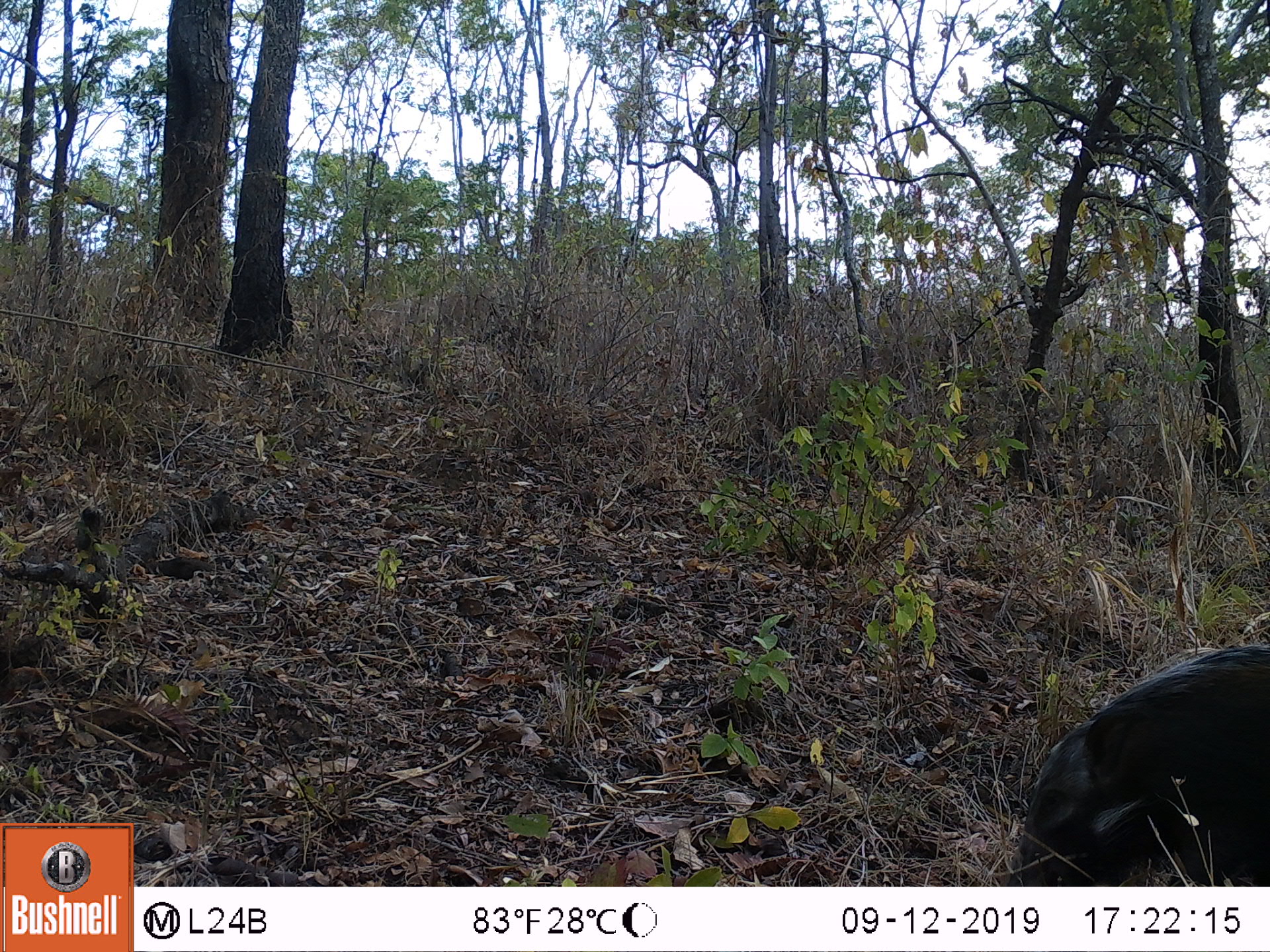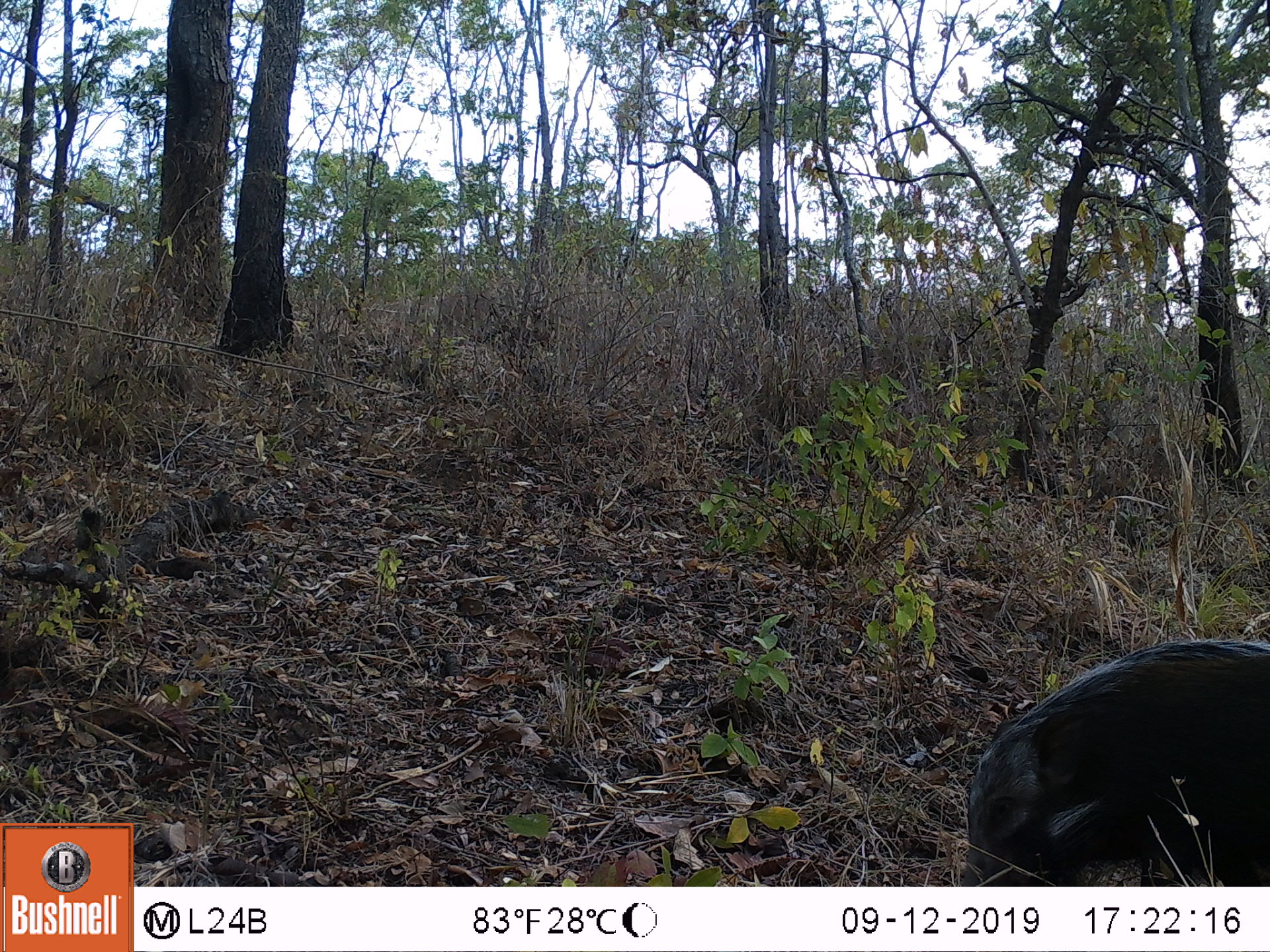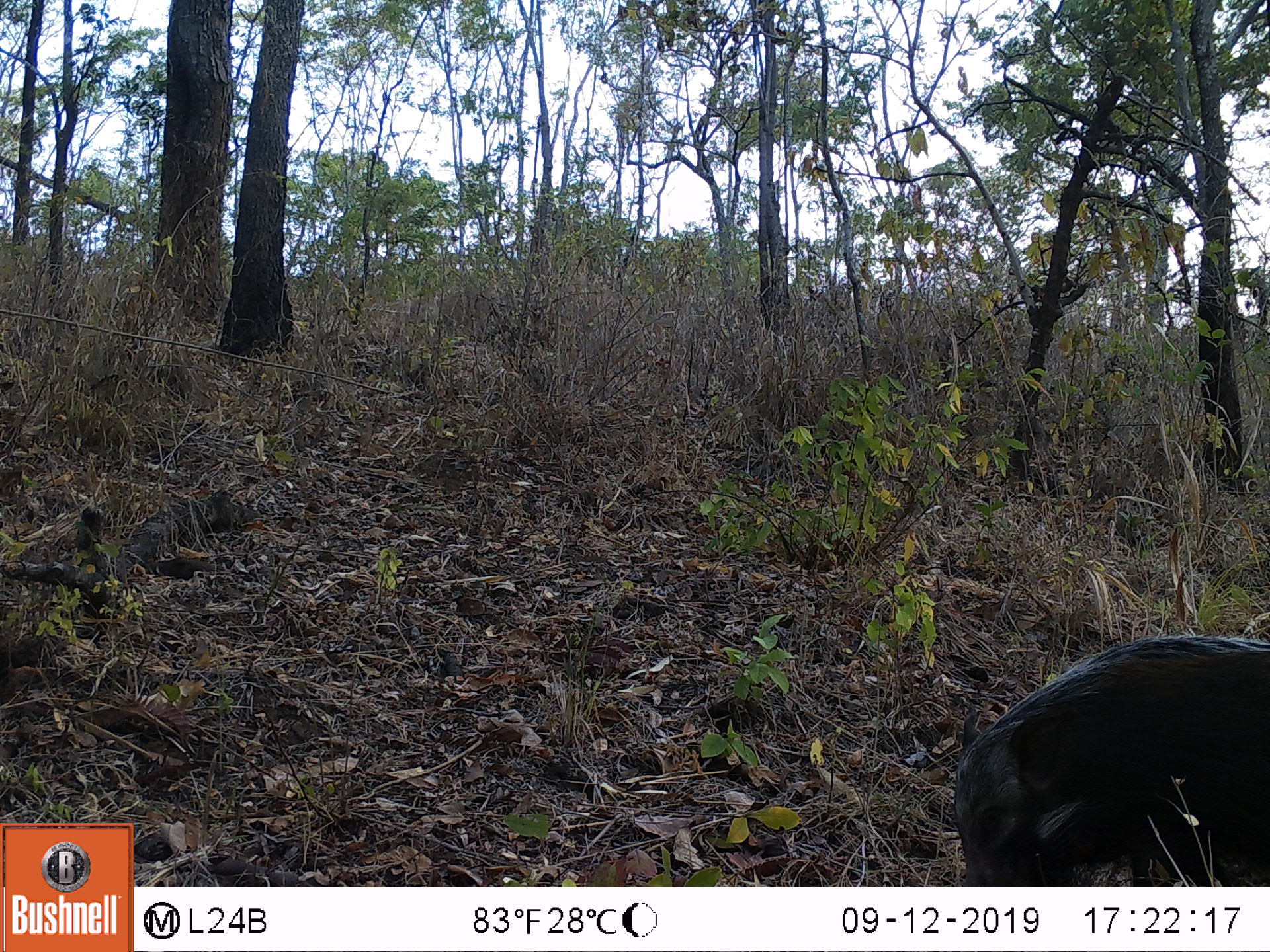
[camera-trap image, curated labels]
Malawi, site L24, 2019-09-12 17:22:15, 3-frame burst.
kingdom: Animalia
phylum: Chordata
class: Mammalia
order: Artiodactyla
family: Suidae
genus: Potamochoerus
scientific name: Potamochoerus larvatus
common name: bushpig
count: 1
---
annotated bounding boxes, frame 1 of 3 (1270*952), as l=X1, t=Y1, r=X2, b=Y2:
bushpig: l=1005, t=633, r=1265, b=881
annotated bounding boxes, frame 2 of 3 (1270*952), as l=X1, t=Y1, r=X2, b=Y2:
bushpig: l=958, t=626, r=1260, b=878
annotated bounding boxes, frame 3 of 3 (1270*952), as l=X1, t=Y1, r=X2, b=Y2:
bushpig: l=950, t=627, r=1267, b=879